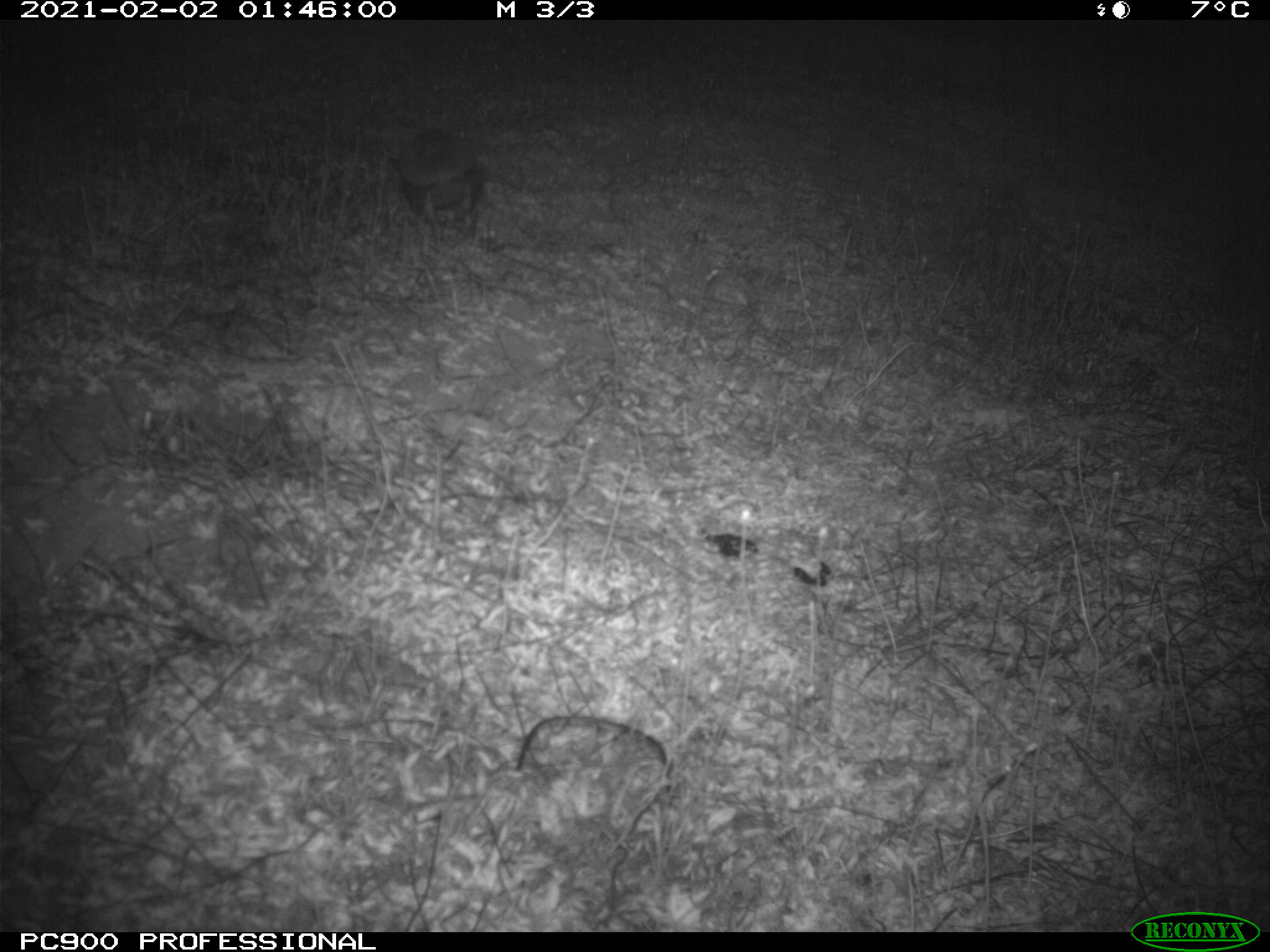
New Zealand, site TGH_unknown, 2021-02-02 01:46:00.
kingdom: Animalia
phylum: Chordata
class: Mammalia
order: Eulipotyphla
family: Erinaceidae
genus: Erinaceus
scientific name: Erinaceus europaeus europaeus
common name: european hedgehog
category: hedgehog